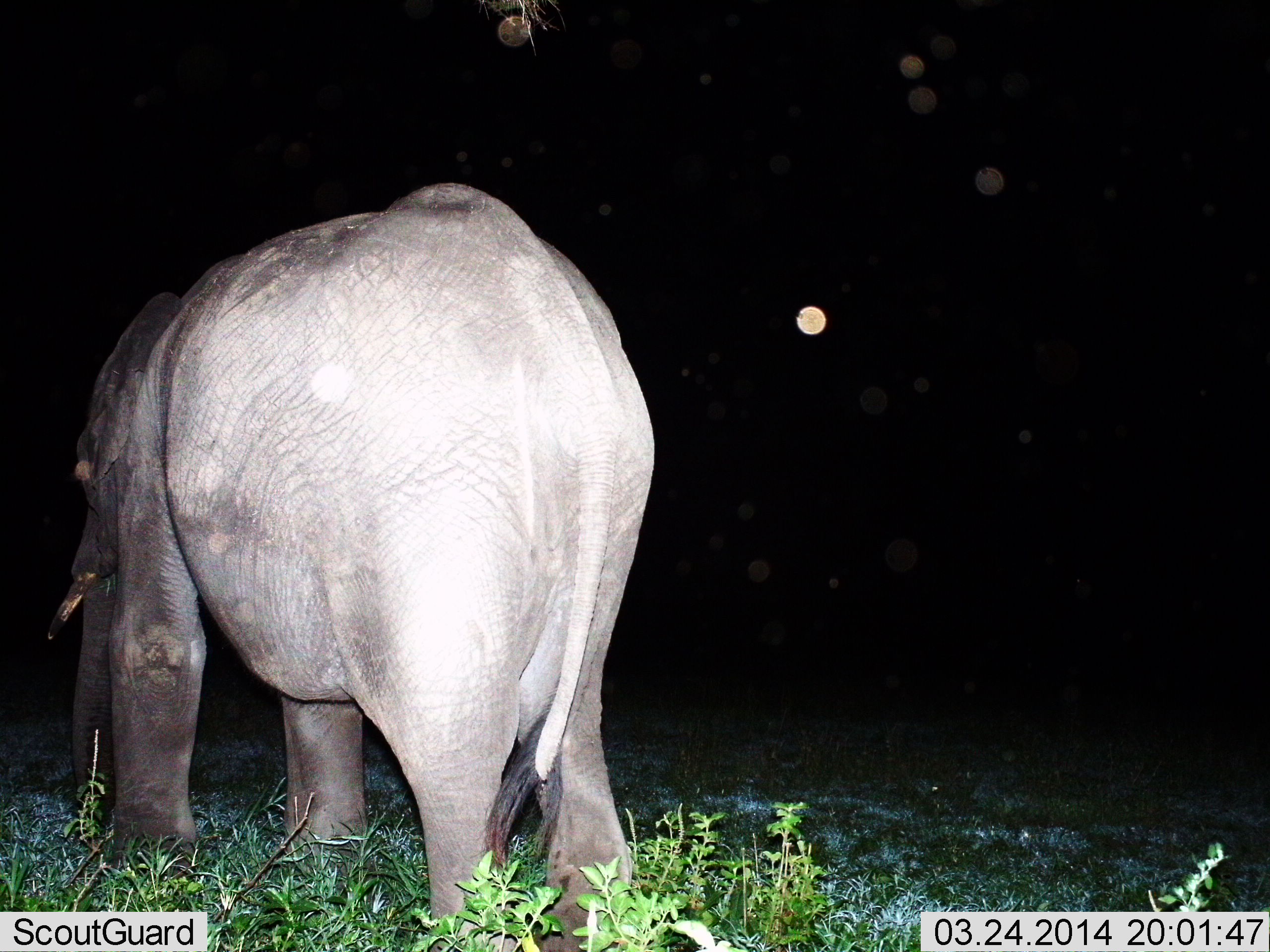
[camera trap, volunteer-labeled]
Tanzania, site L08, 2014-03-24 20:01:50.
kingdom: Animalia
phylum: Chordata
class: Mammalia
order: Proboscidea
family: Elephantidae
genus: Loxodonta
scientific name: Loxodonta africana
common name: african bush elephant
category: elephant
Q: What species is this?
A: Elephant (african bush elephant) (Loxodonta africana).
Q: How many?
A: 1.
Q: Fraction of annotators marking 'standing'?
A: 60%.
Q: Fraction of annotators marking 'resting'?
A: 0%.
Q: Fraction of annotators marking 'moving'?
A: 40%.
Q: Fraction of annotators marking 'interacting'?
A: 0%.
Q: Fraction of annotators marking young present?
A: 0%.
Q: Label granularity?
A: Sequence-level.